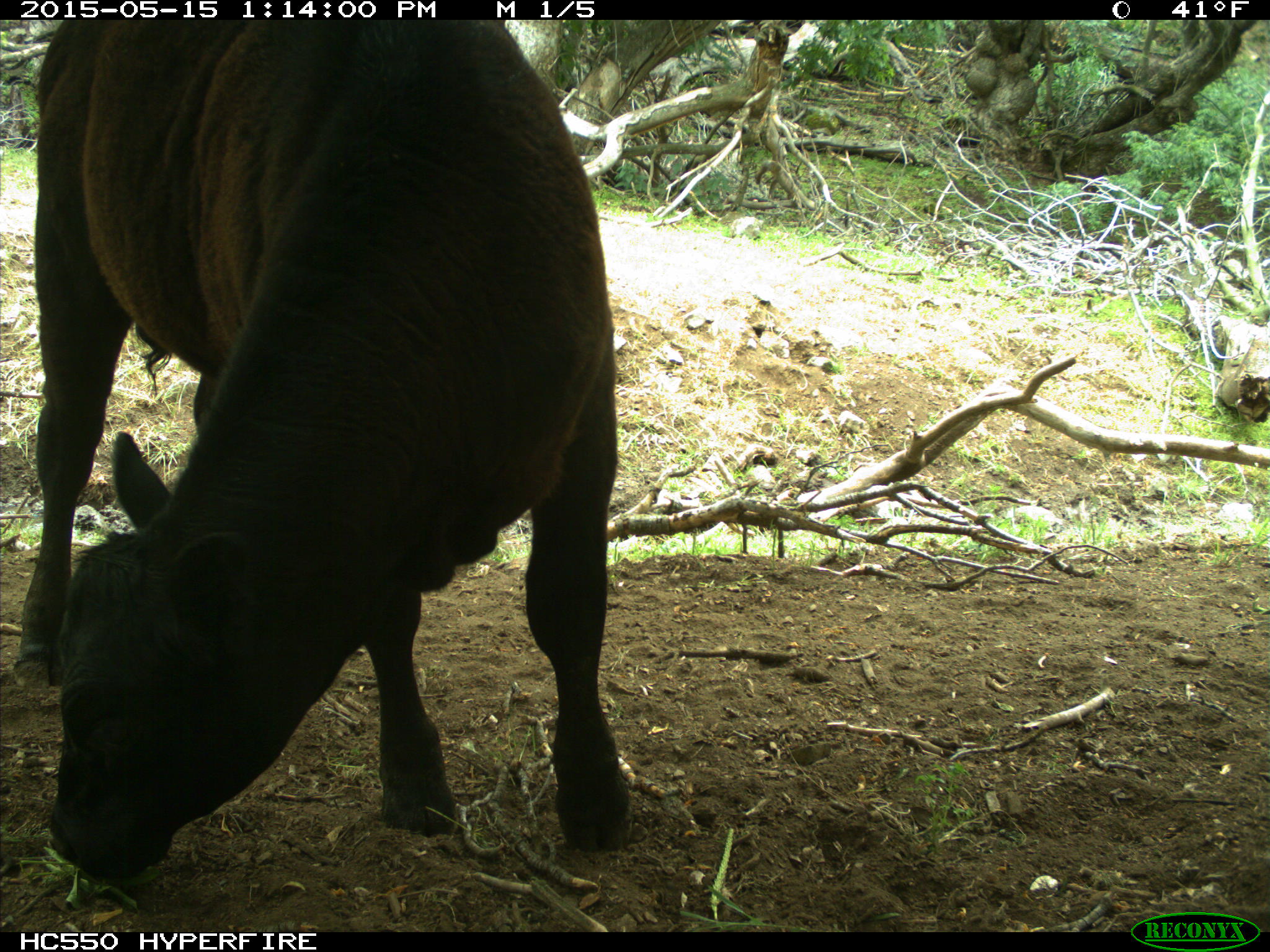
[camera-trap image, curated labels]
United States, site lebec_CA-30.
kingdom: Animalia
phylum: Chordata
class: Mammalia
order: Artiodactyla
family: Bovidae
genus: Bos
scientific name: Bos taurus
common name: domestic cow